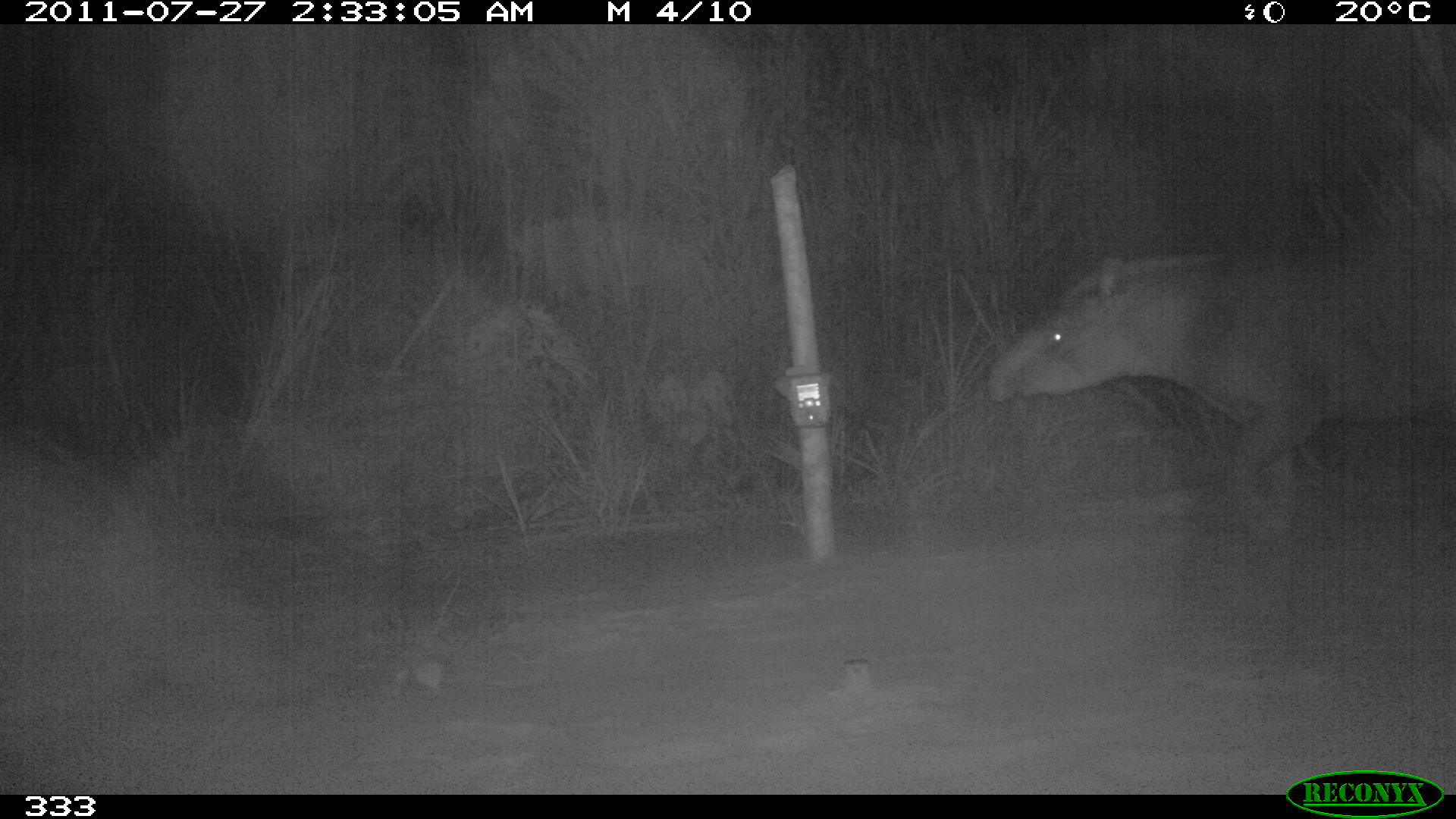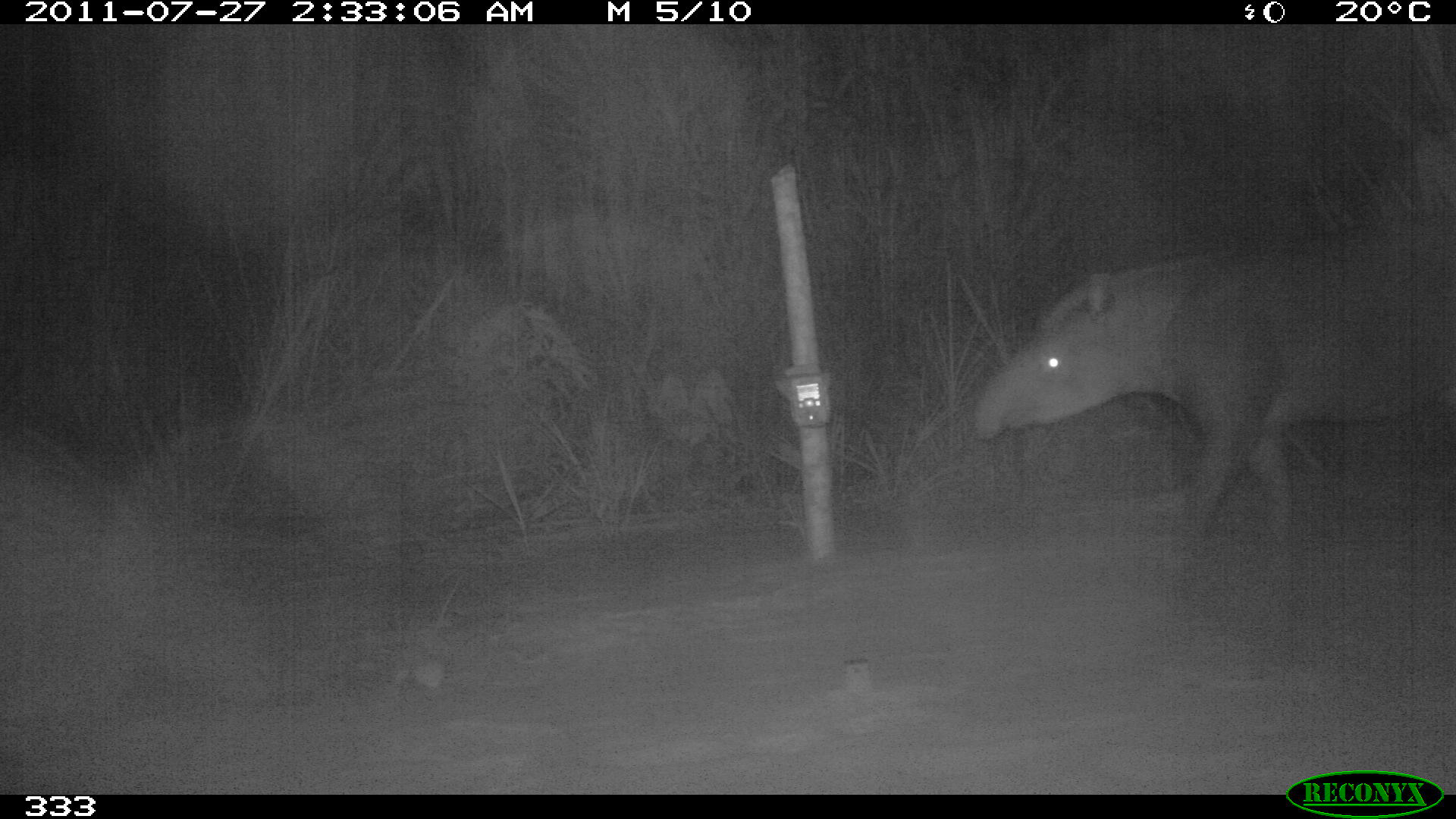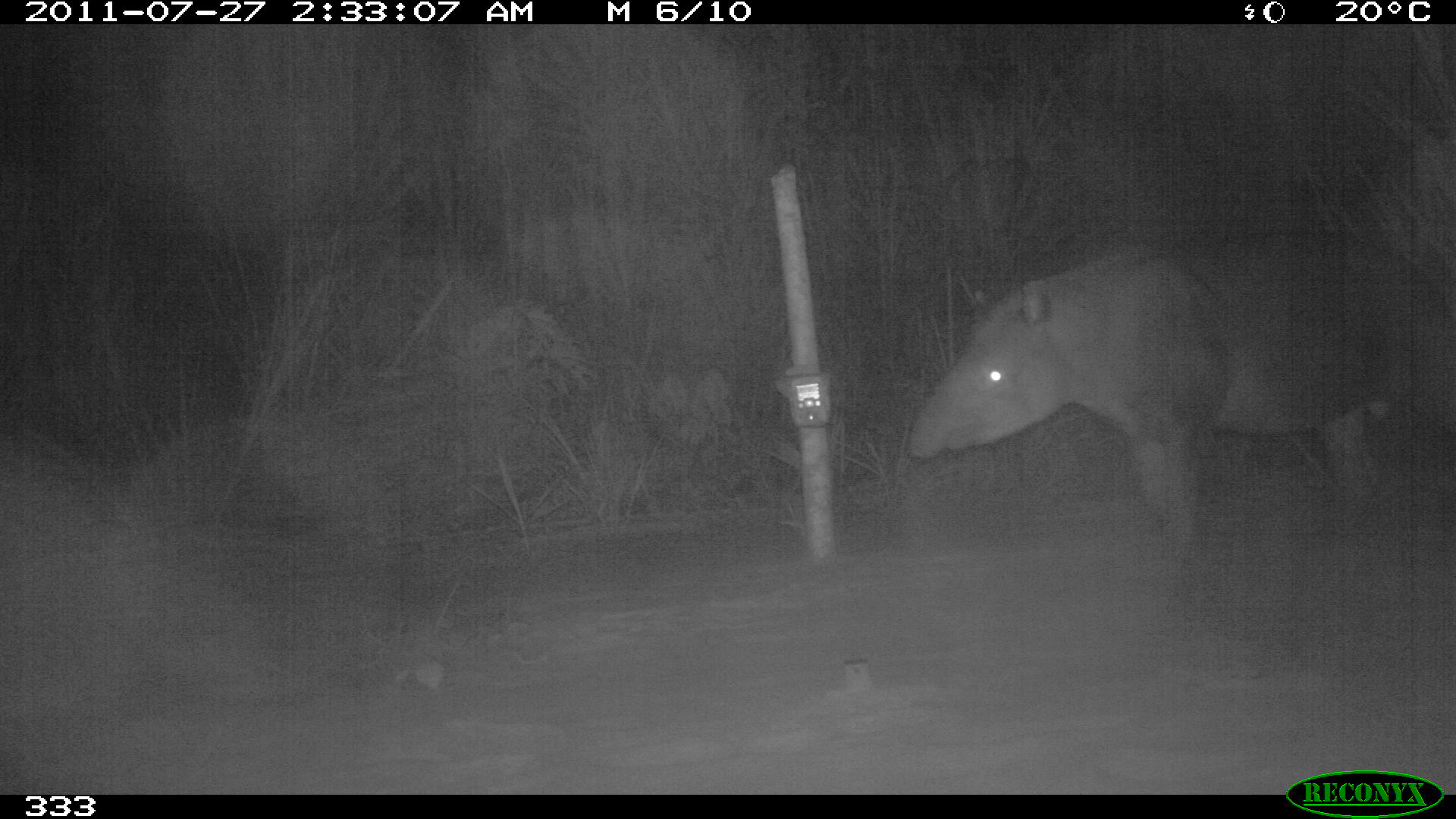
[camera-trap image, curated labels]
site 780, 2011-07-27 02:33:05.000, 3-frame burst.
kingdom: Animalia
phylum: Chordata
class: Mammalia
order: Perissodactyla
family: Tapiridae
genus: Tapirus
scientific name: Tapirus terrestris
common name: south american tapir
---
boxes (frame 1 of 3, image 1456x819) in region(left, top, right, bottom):
tapirus terrestris: region(987, 217, 1455, 648)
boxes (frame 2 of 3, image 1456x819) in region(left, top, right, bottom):
tapirus terrestris: region(972, 249, 1454, 547)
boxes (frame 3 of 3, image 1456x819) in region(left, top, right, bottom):
tapirus terrestris: region(901, 243, 1456, 566)